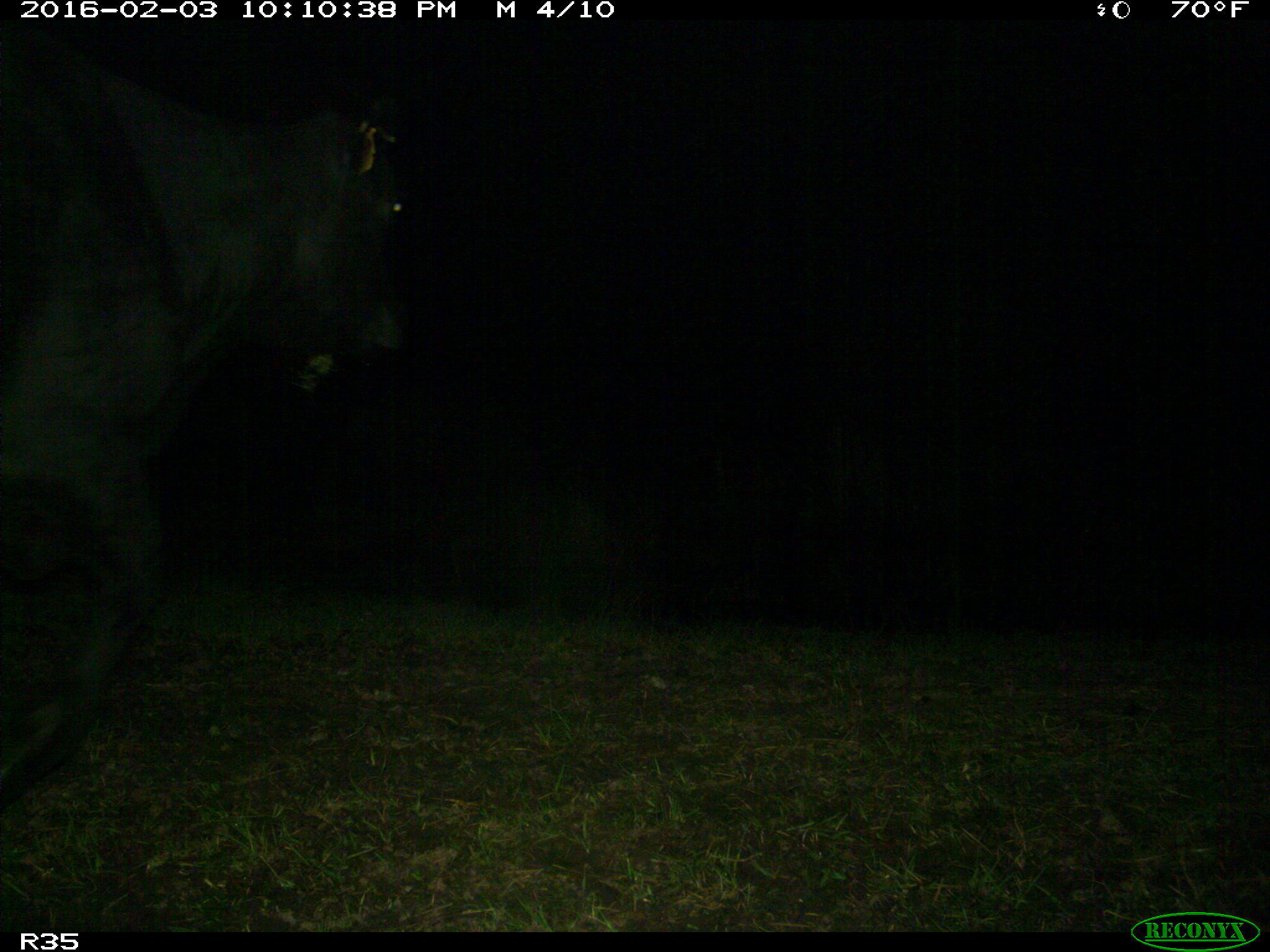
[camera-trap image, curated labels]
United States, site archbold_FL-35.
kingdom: Animalia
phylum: Chordata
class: Mammalia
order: Artiodactyla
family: Bovidae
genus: Bos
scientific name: Bos taurus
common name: domestic cow